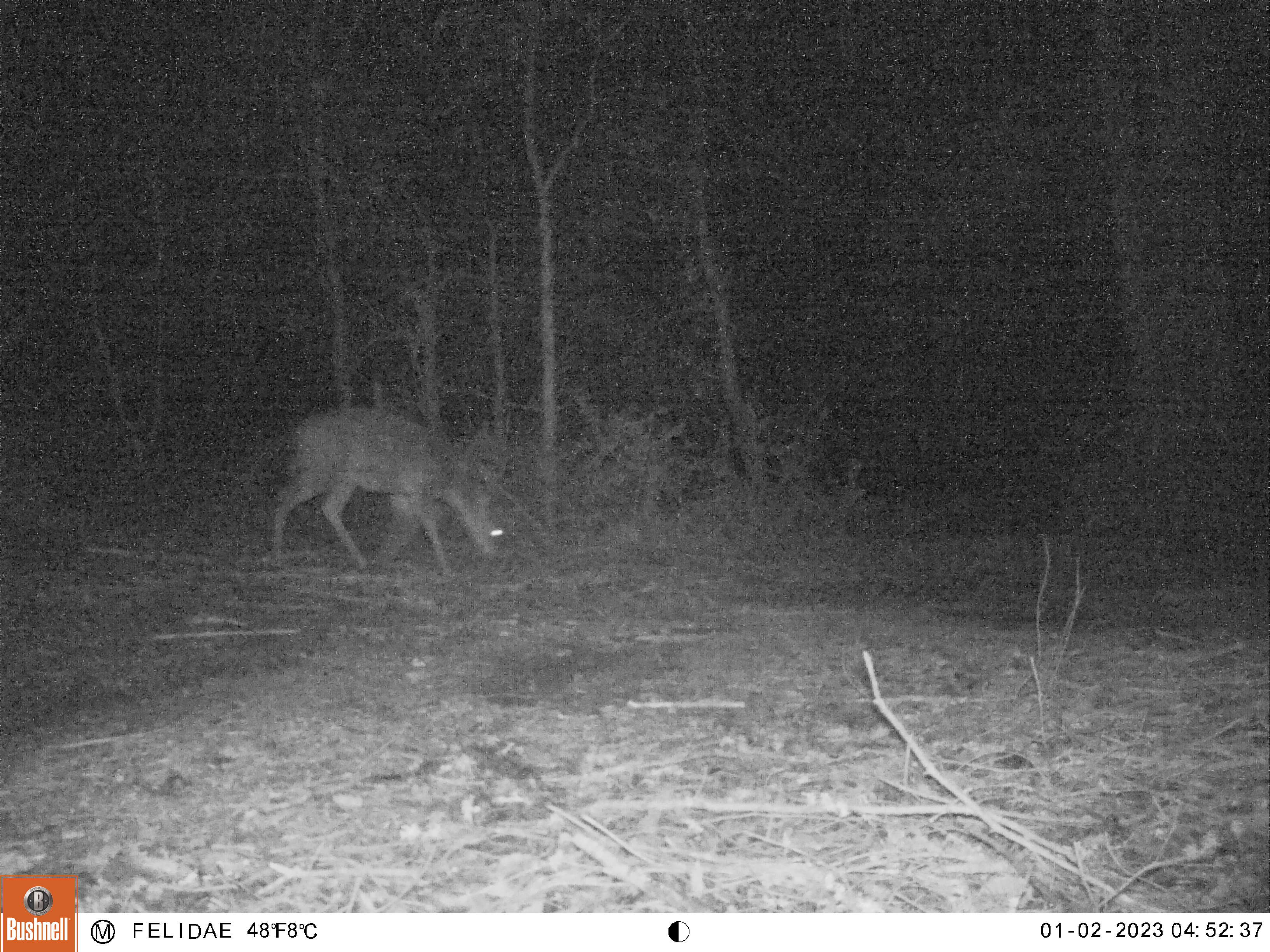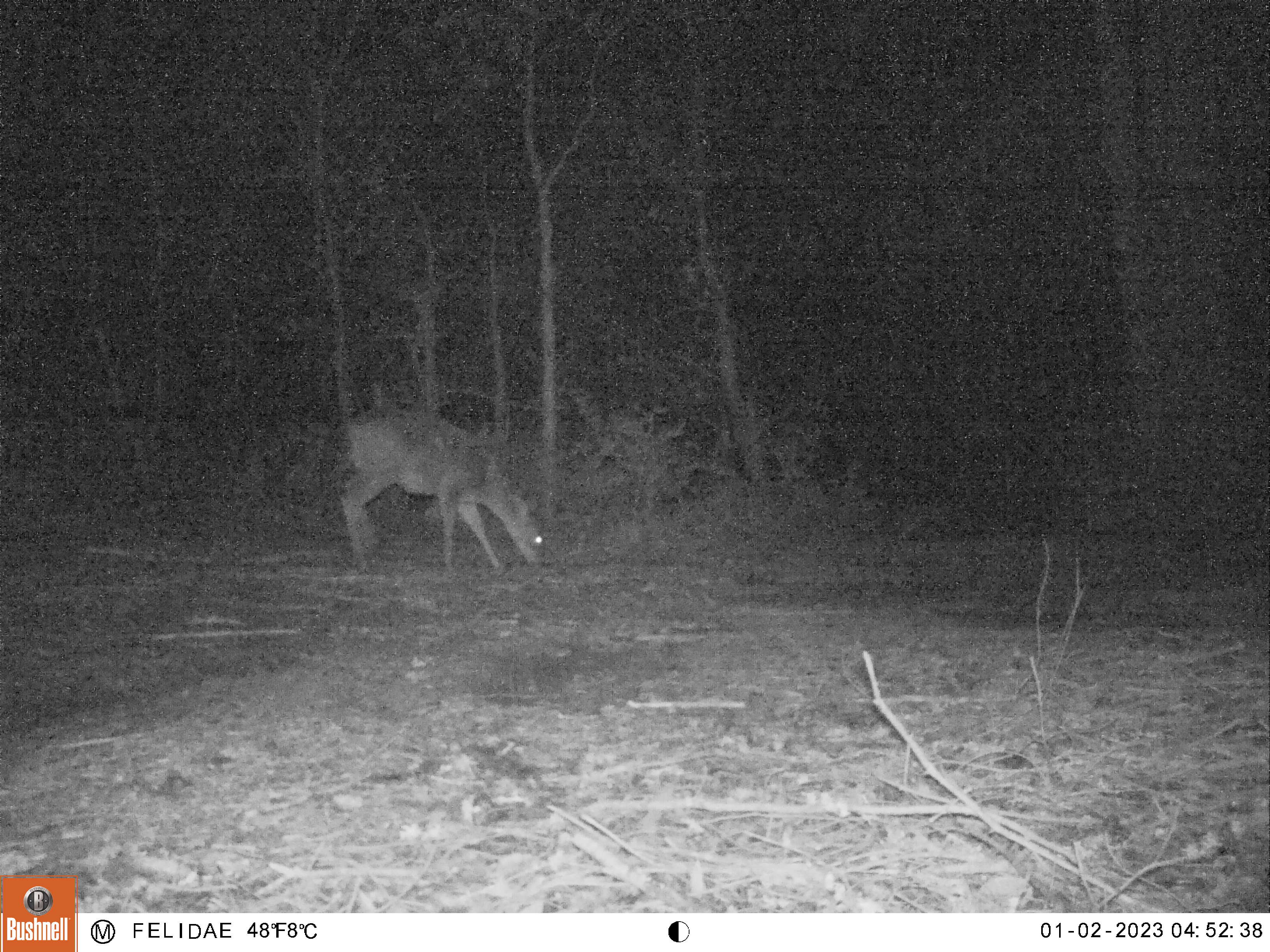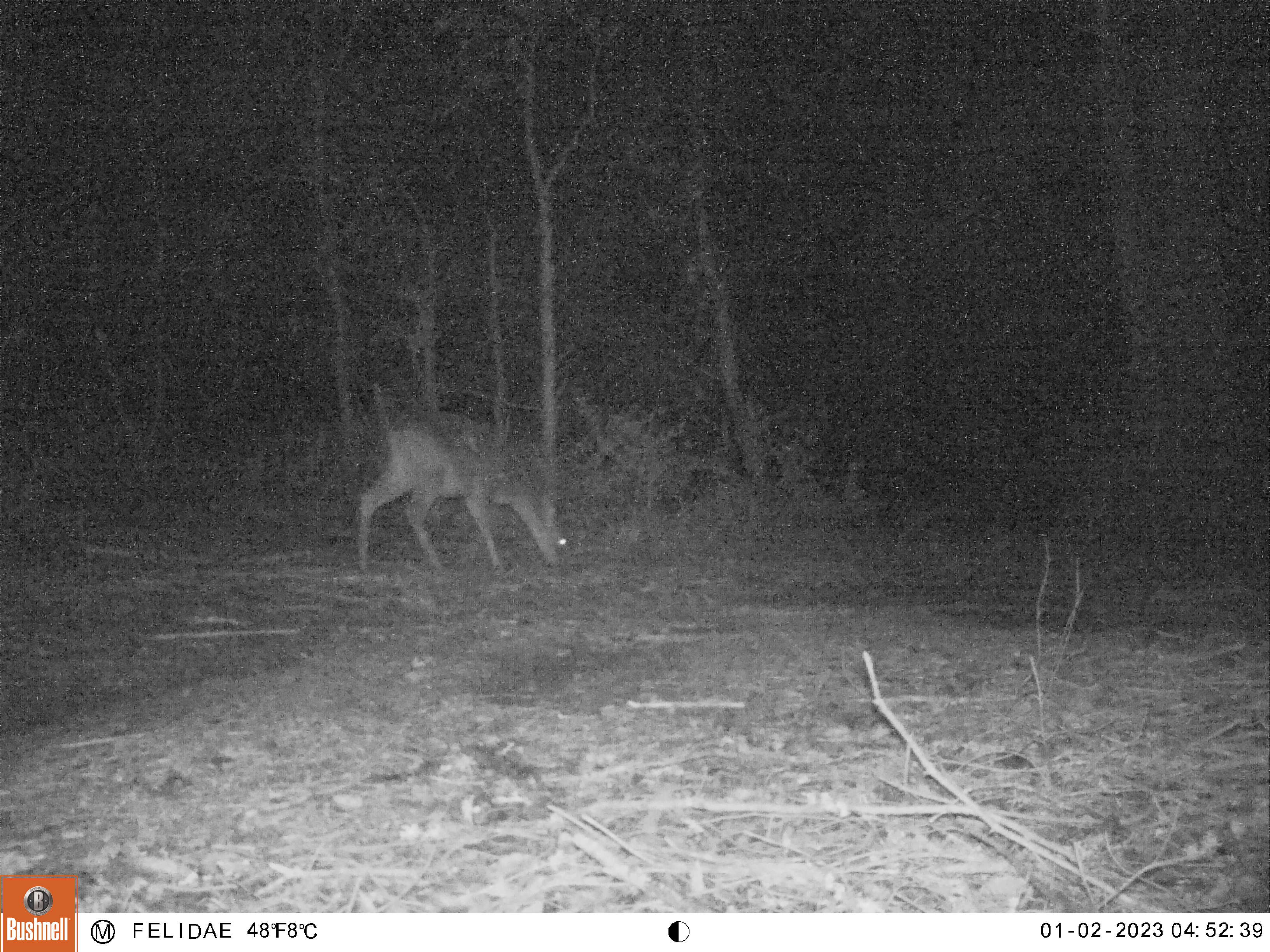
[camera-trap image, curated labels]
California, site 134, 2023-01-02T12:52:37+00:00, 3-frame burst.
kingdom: Animalia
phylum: Chordata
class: Mammalia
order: Artiodactyla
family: Cervidae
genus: Odocoileus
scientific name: Odocoileus hemionus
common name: mule deer